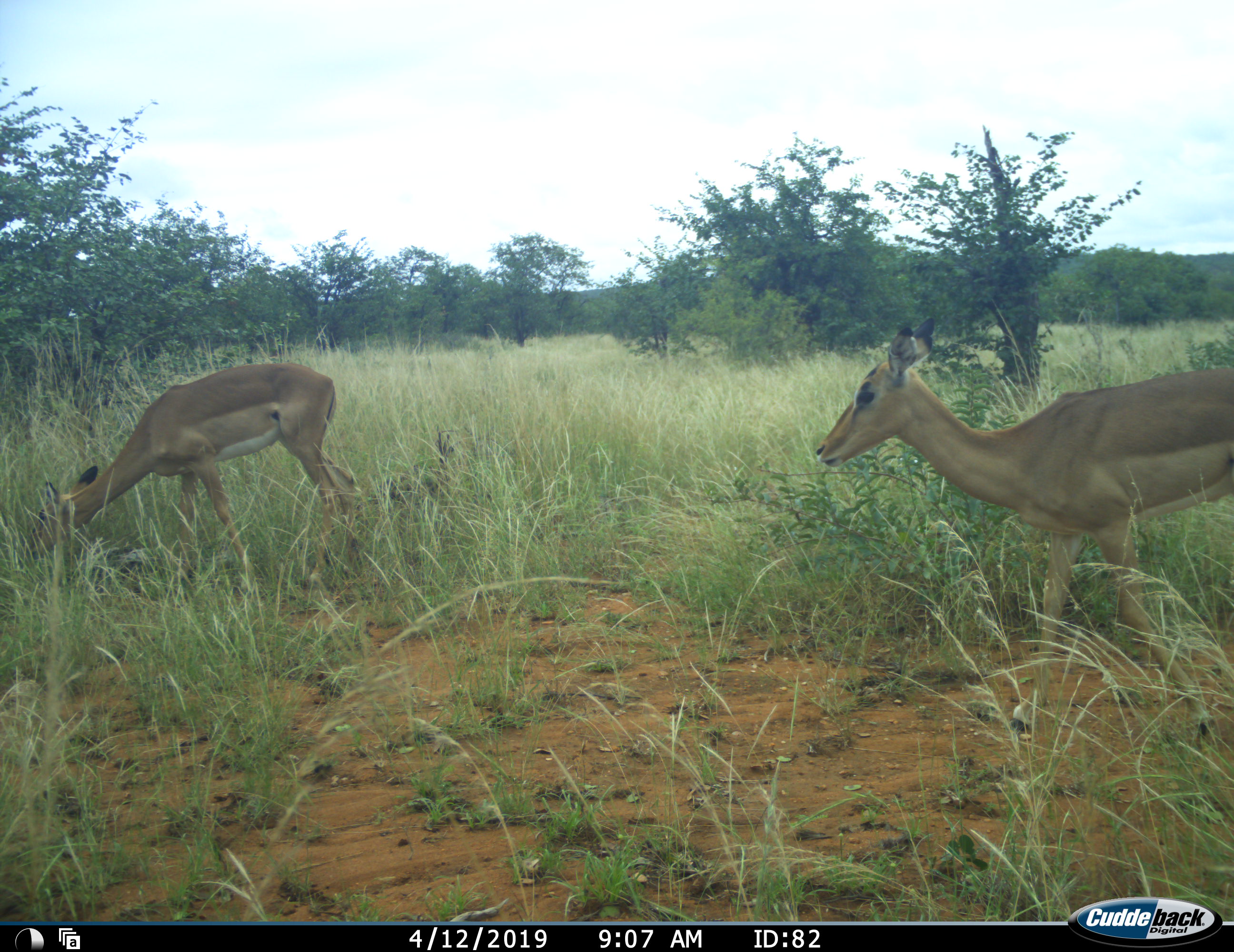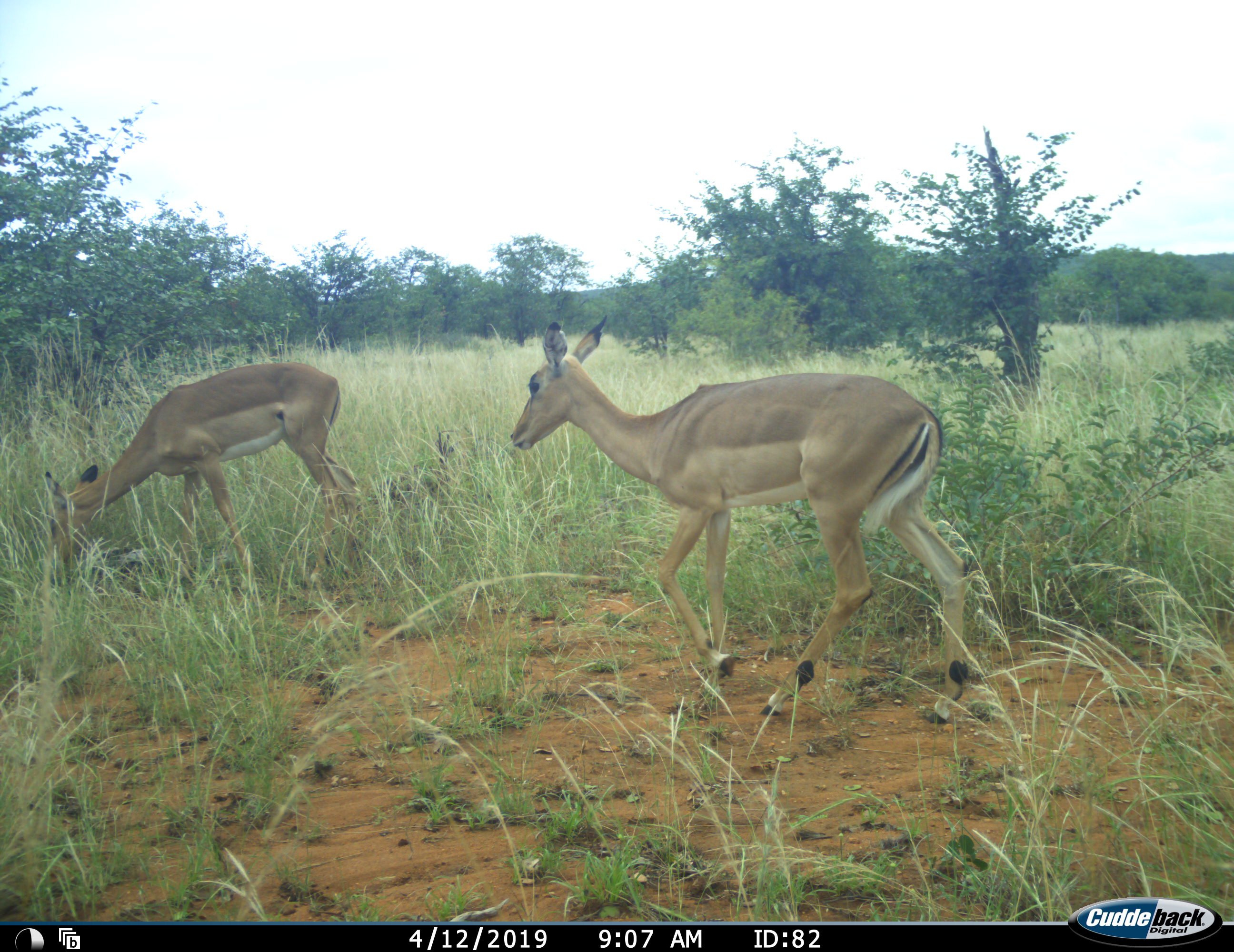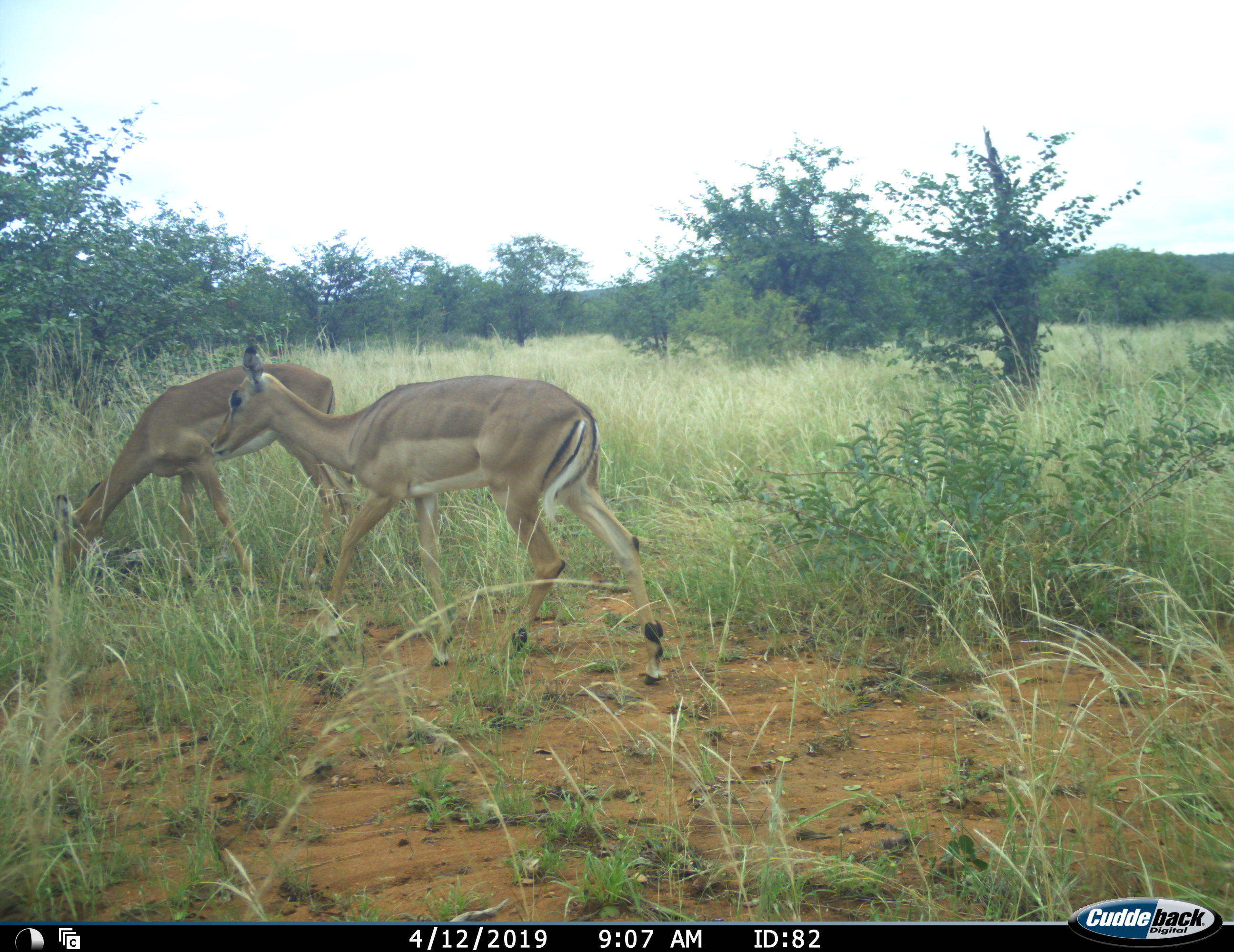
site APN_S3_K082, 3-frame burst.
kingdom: Animalia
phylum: Chordata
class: Mammalia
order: Artiodactyla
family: Bovidae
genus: Aepyceros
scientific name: Aepyceros melampus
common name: impala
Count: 2.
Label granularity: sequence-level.